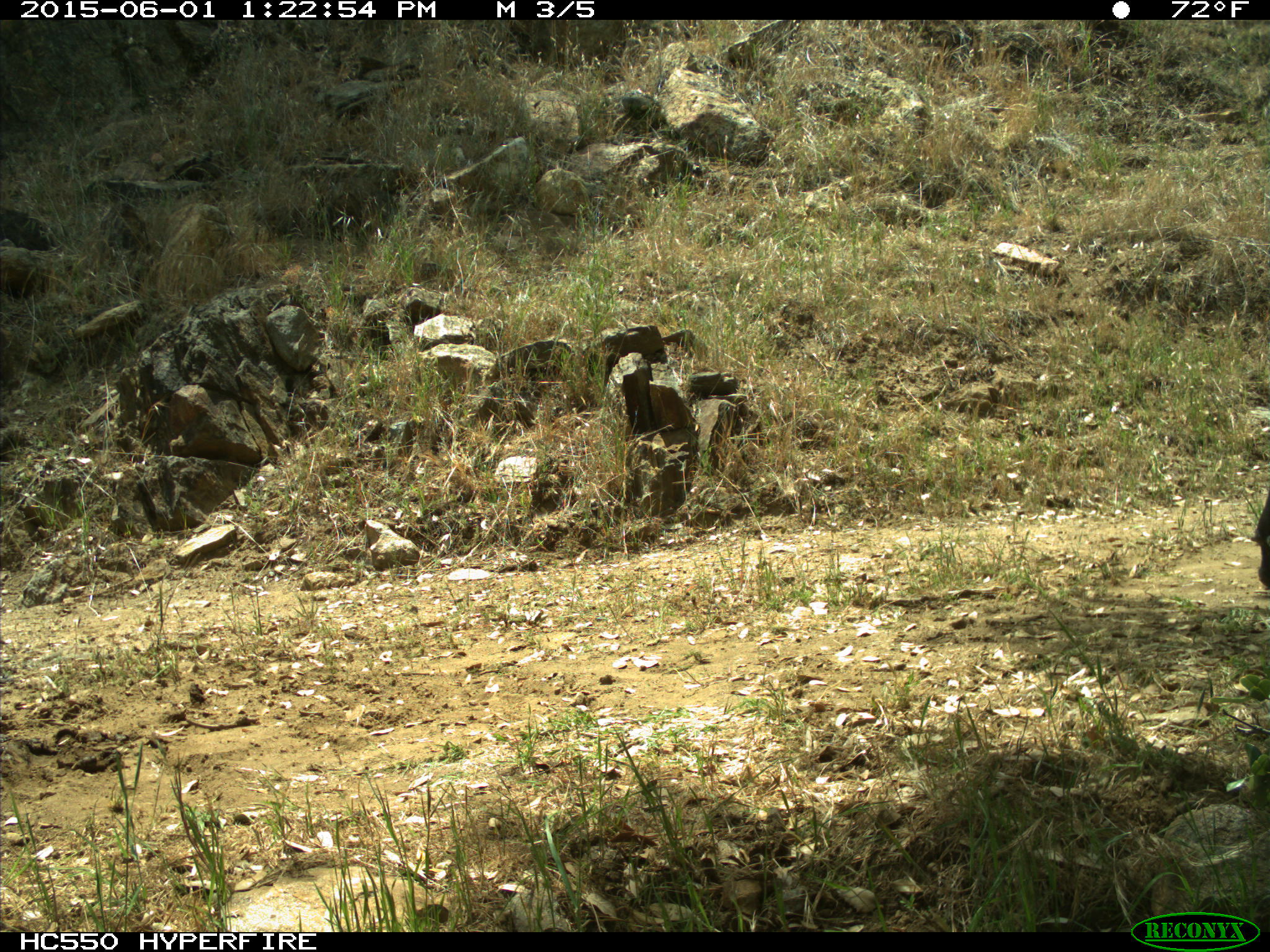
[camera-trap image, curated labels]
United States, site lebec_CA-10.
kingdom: Animalia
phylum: Chordata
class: Mammalia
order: Artiodactyla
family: Bovidae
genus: Bos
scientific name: Bos taurus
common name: domestic cow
Bos taurus (domestic cow).